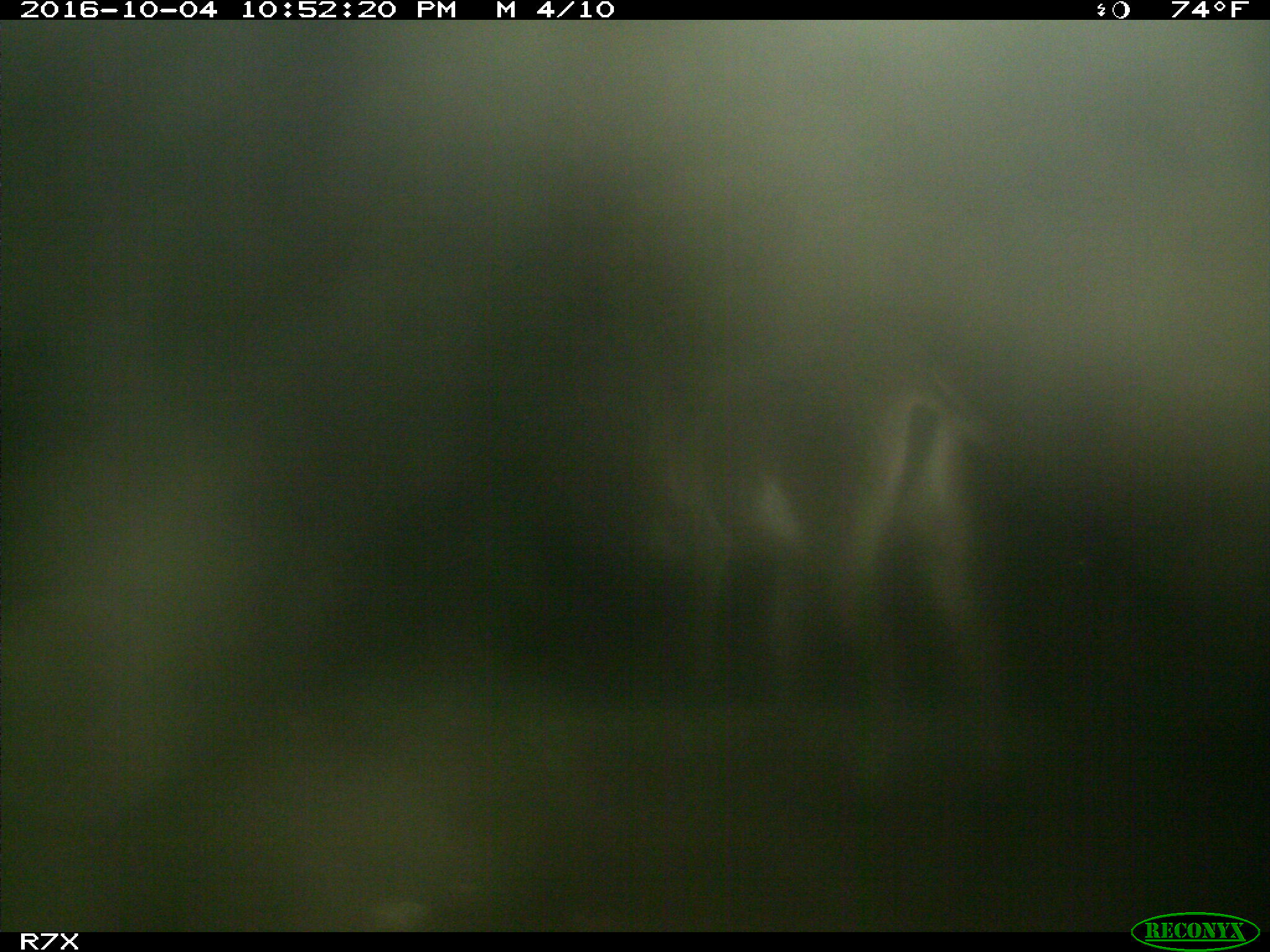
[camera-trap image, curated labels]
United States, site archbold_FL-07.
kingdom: Animalia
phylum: Chordata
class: Mammalia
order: Perissodactyla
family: Equidae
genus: Equus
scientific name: Equus africanus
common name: african wild ass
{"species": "Equus africanus (african wild ass)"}